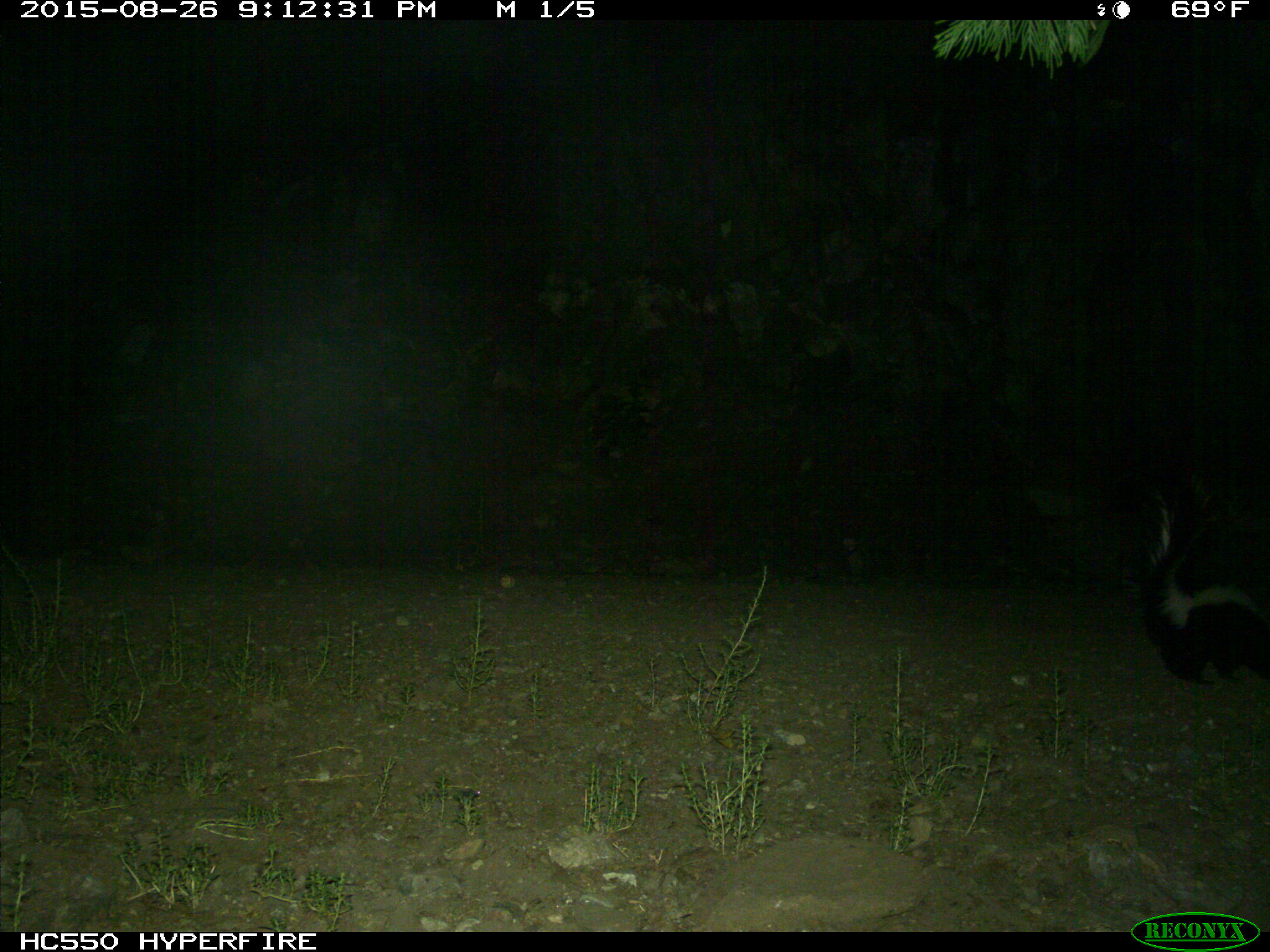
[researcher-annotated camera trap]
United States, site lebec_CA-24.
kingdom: Animalia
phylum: Chordata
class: Mammalia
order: Carnivora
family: Mephitidae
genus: Mephitis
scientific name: Mephitis mephitis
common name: striped skunk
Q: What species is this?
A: Mephitis mephitis (striped skunk).